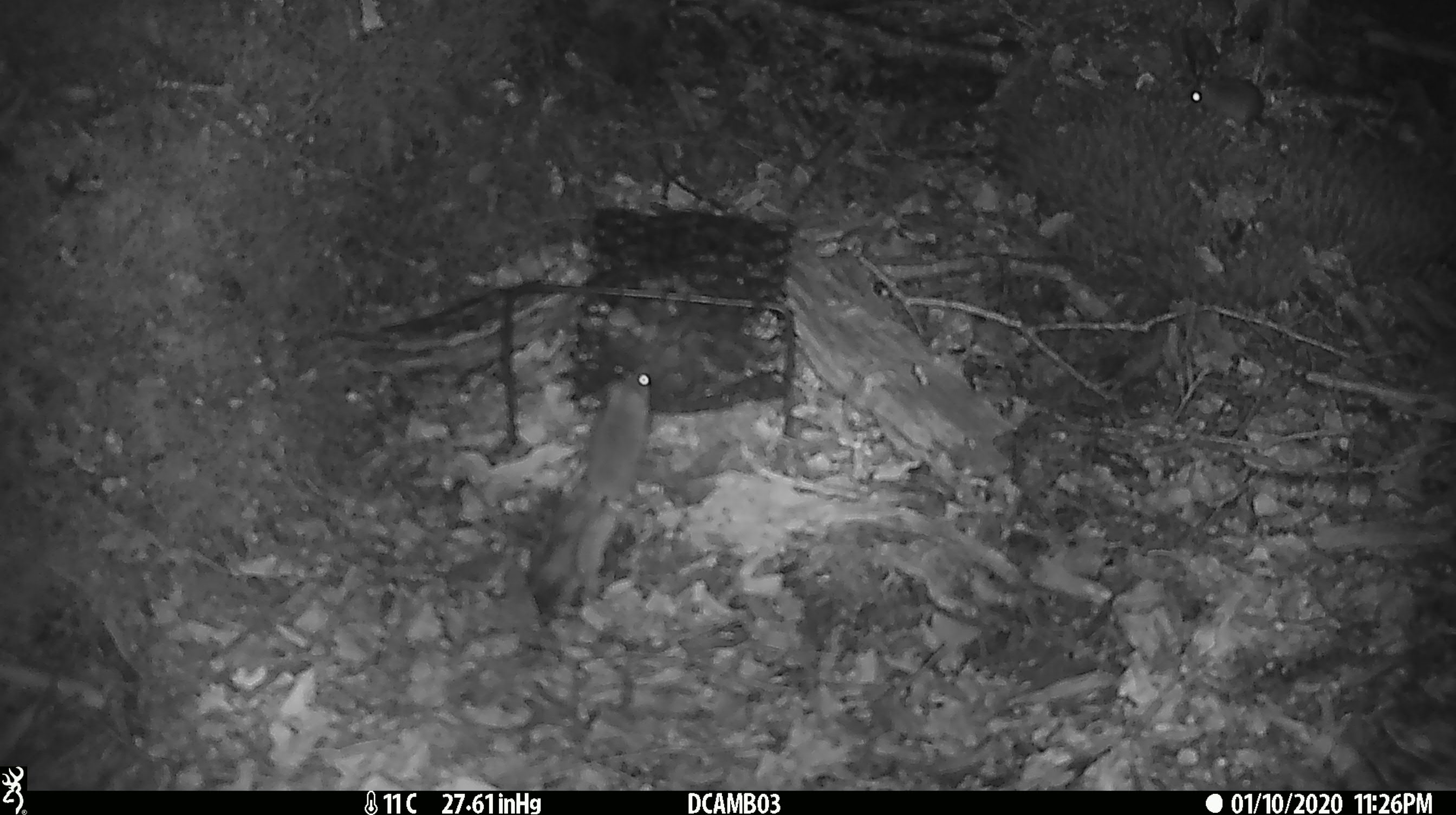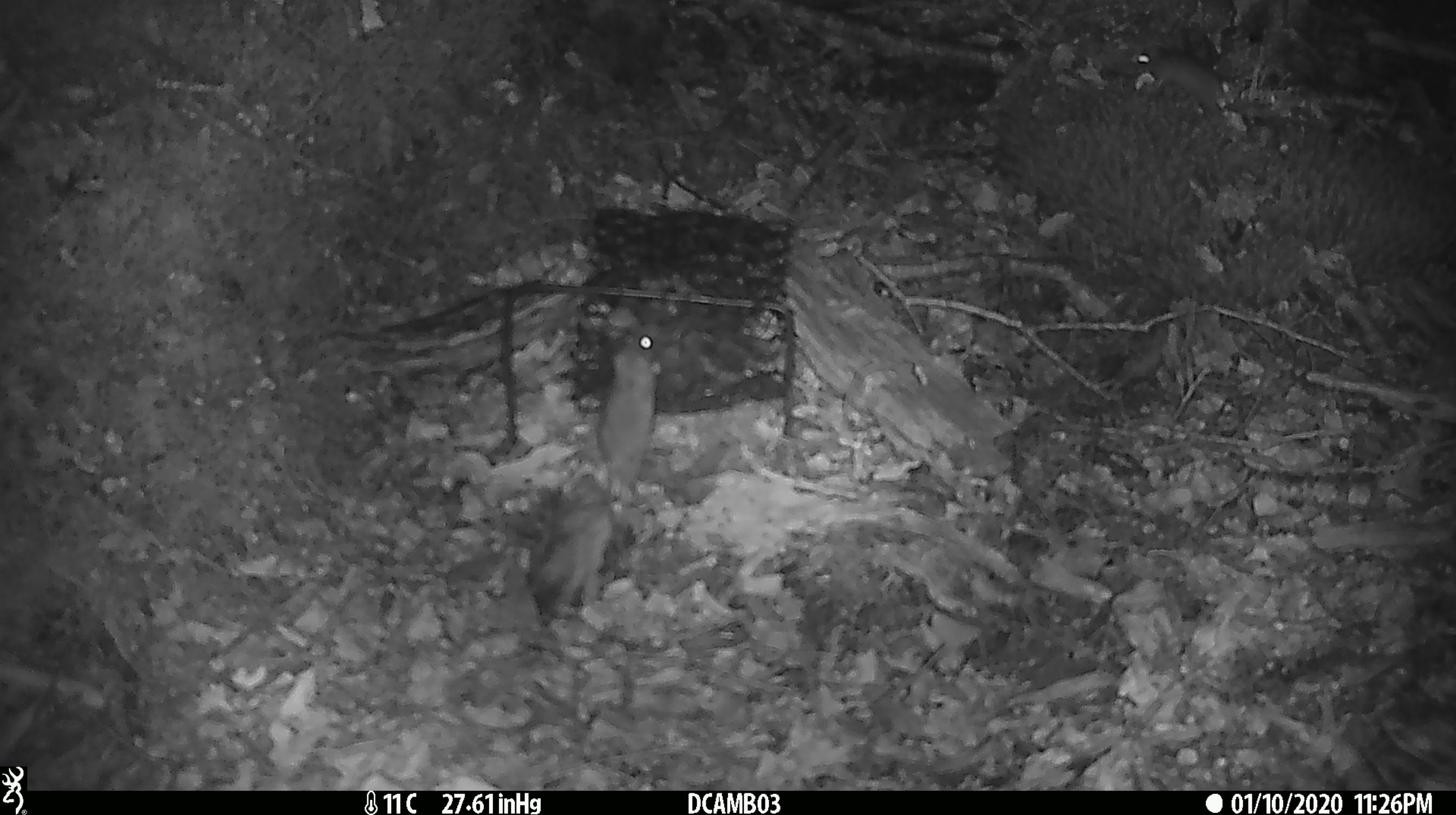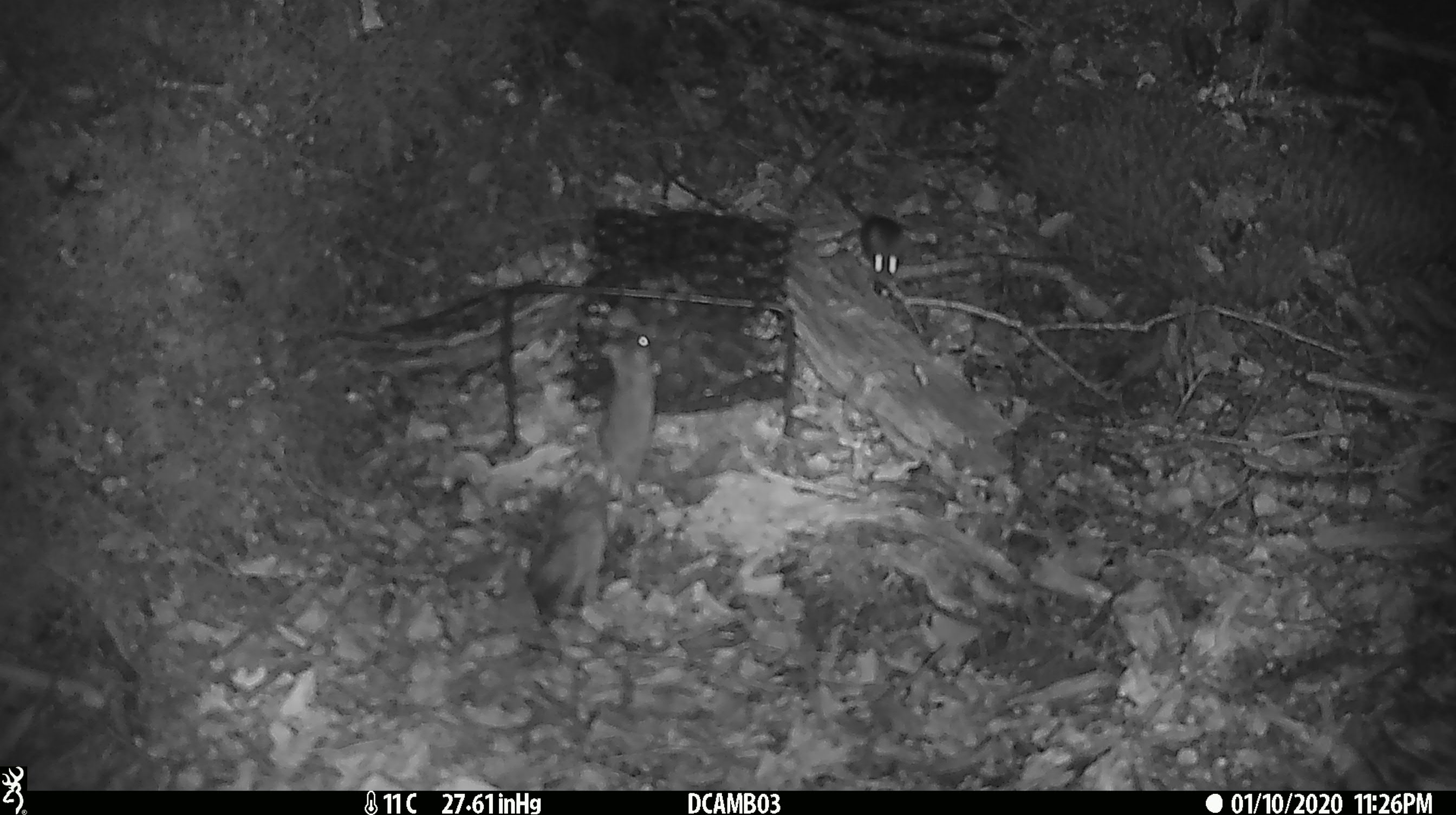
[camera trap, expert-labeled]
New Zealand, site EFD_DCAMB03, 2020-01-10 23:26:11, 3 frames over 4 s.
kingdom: Animalia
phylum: Chordata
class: Mammalia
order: Rodentia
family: Muridae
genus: Mus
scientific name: Mus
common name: mouse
Mouse (Mus).